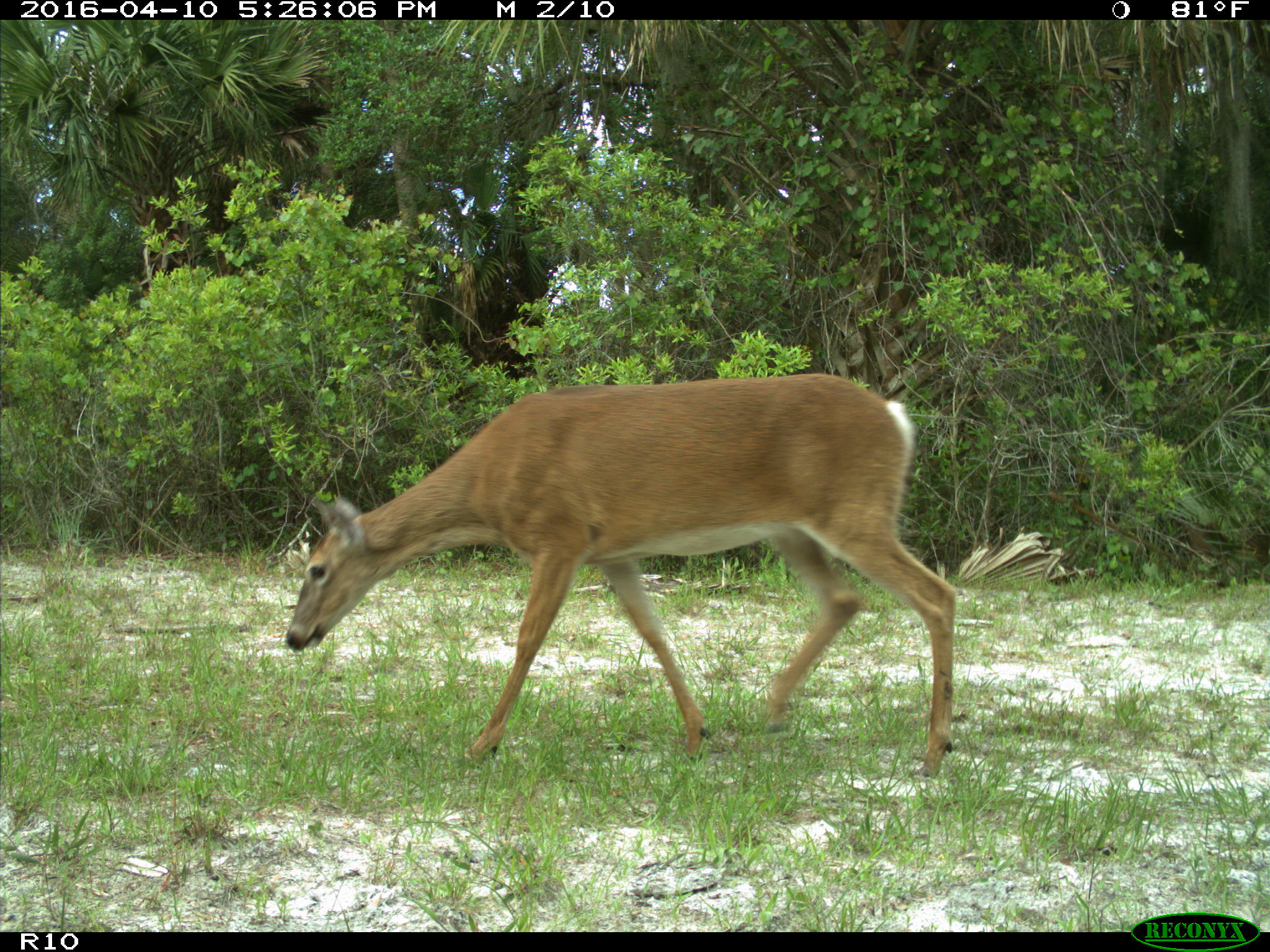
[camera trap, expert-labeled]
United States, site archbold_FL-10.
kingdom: Animalia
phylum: Chordata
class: Mammalia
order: Artiodactyla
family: Cervidae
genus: Odocoileus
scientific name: Odocoileus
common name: deer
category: unidentified deer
Unidentified deer (deer) (Odocoileus).